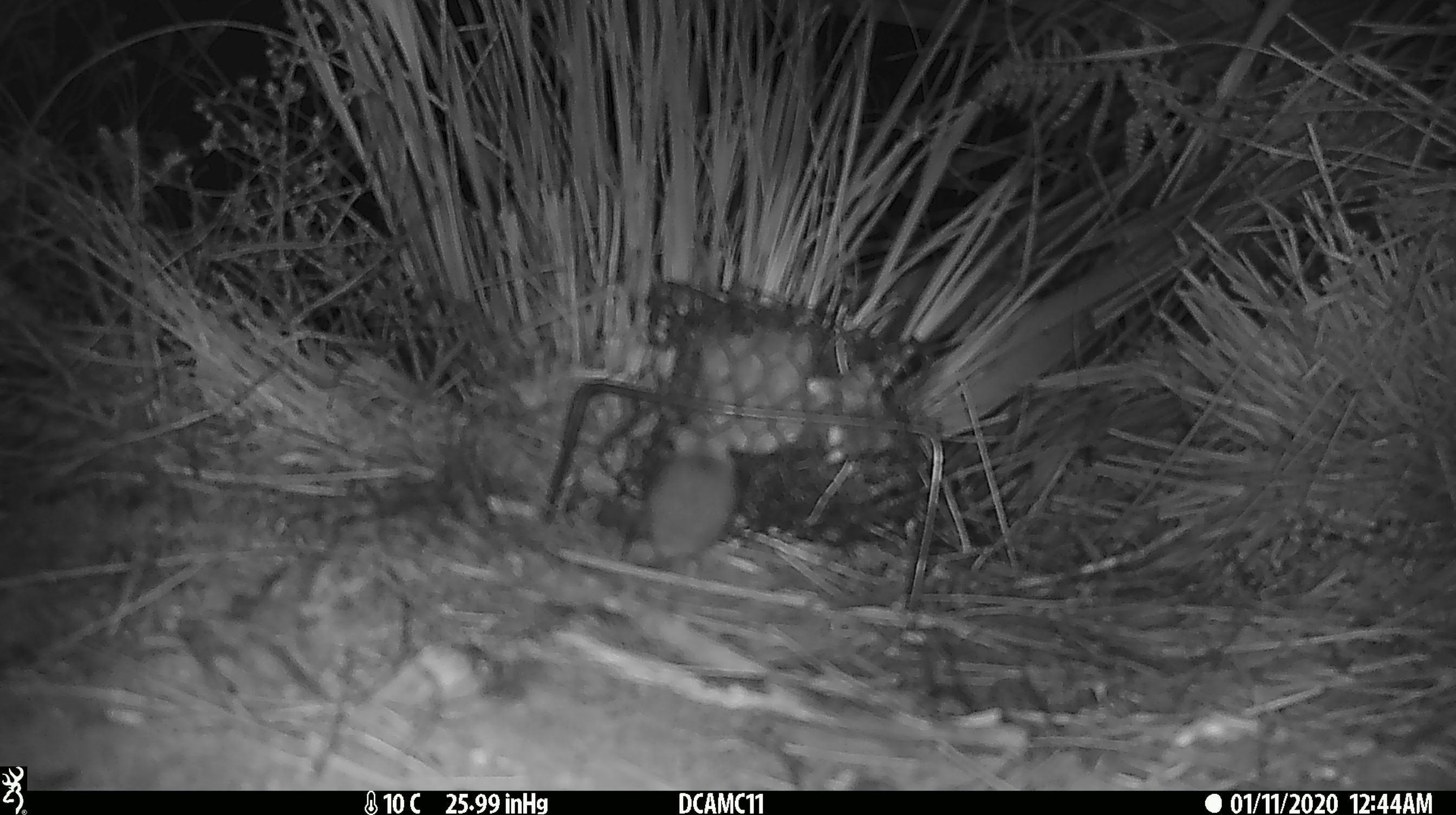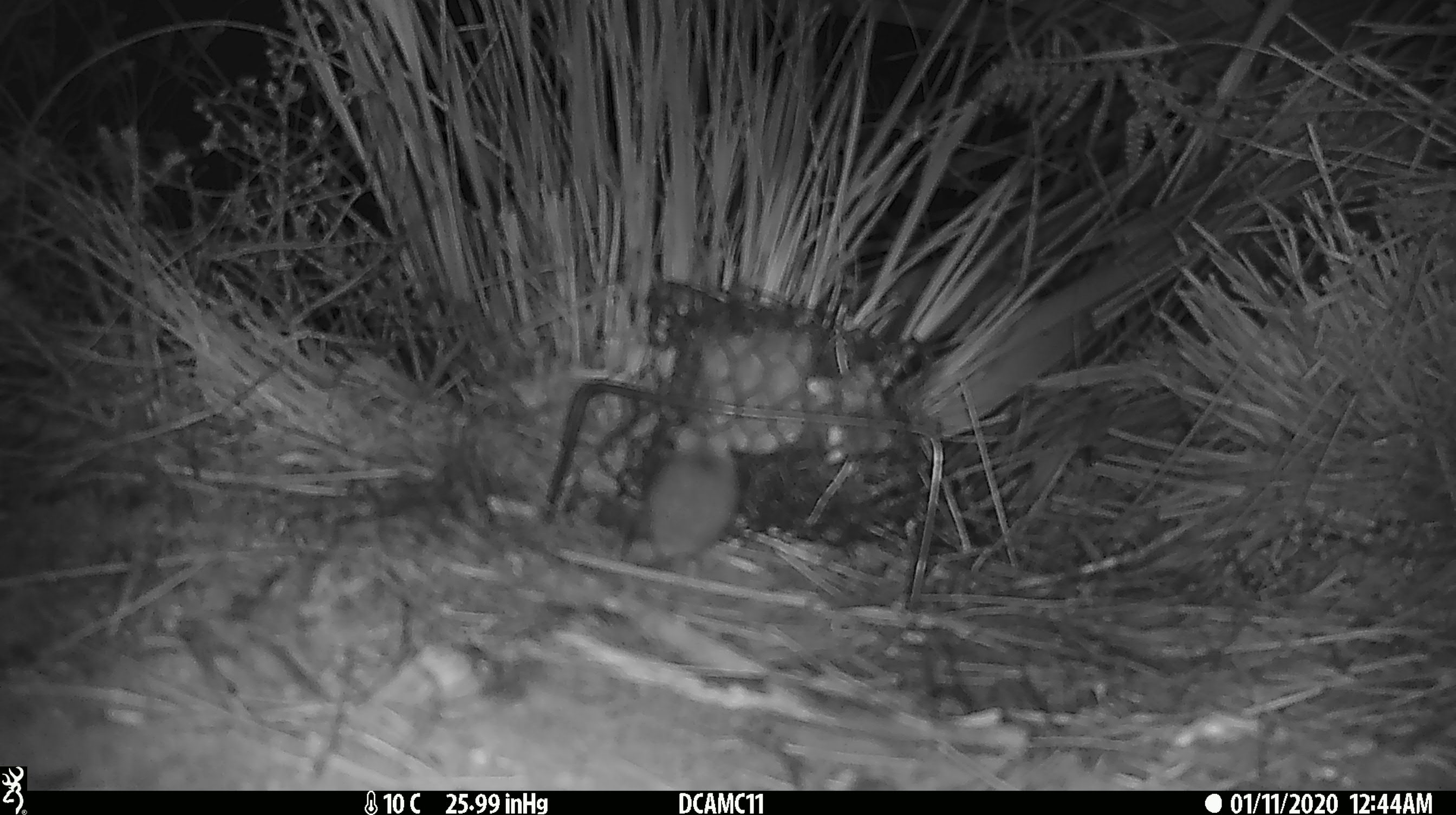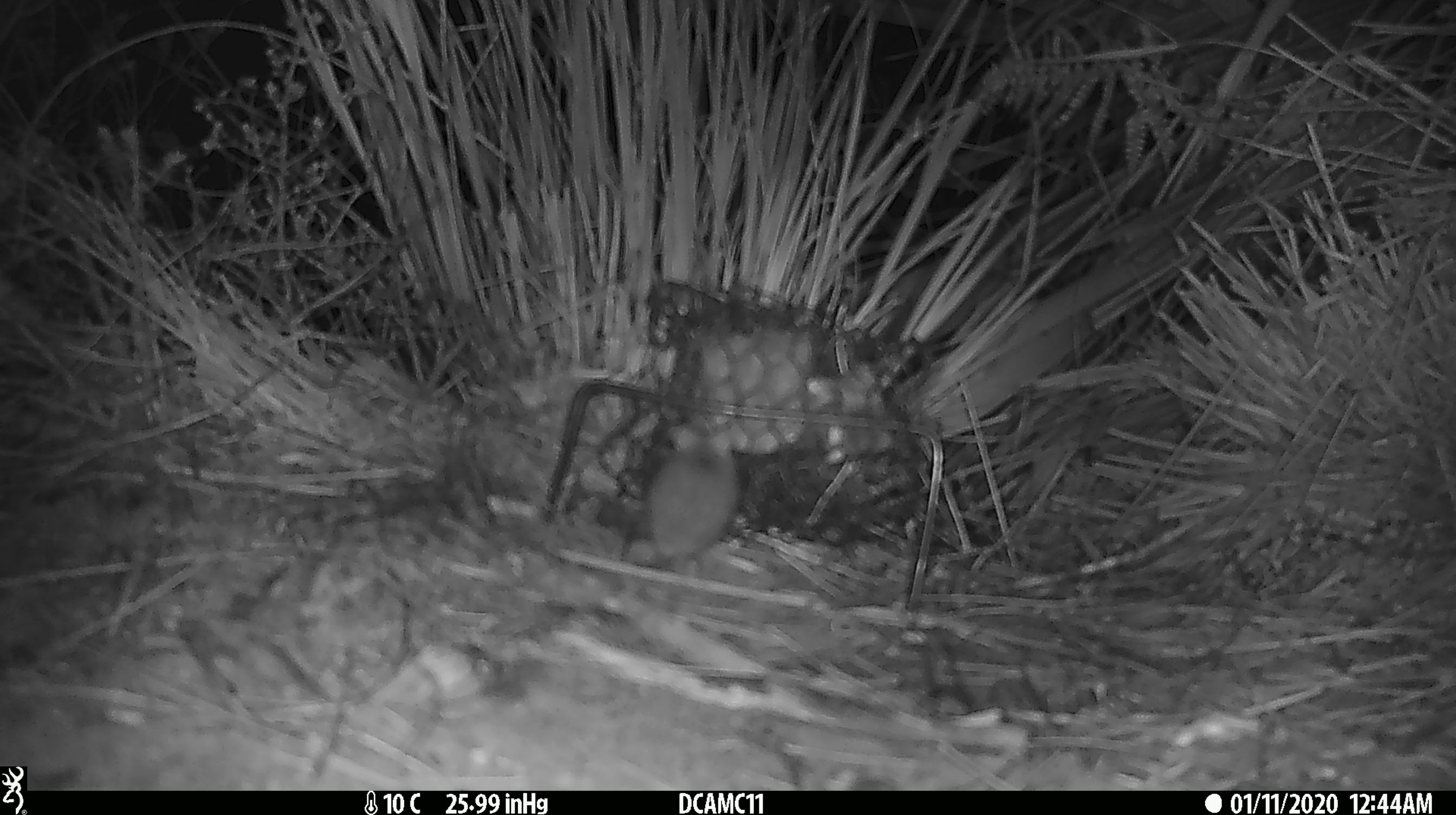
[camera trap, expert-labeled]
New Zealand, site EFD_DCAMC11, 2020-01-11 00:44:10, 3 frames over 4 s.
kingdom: Animalia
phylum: Chordata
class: Mammalia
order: Rodentia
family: Muridae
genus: Mus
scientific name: Mus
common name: mouse